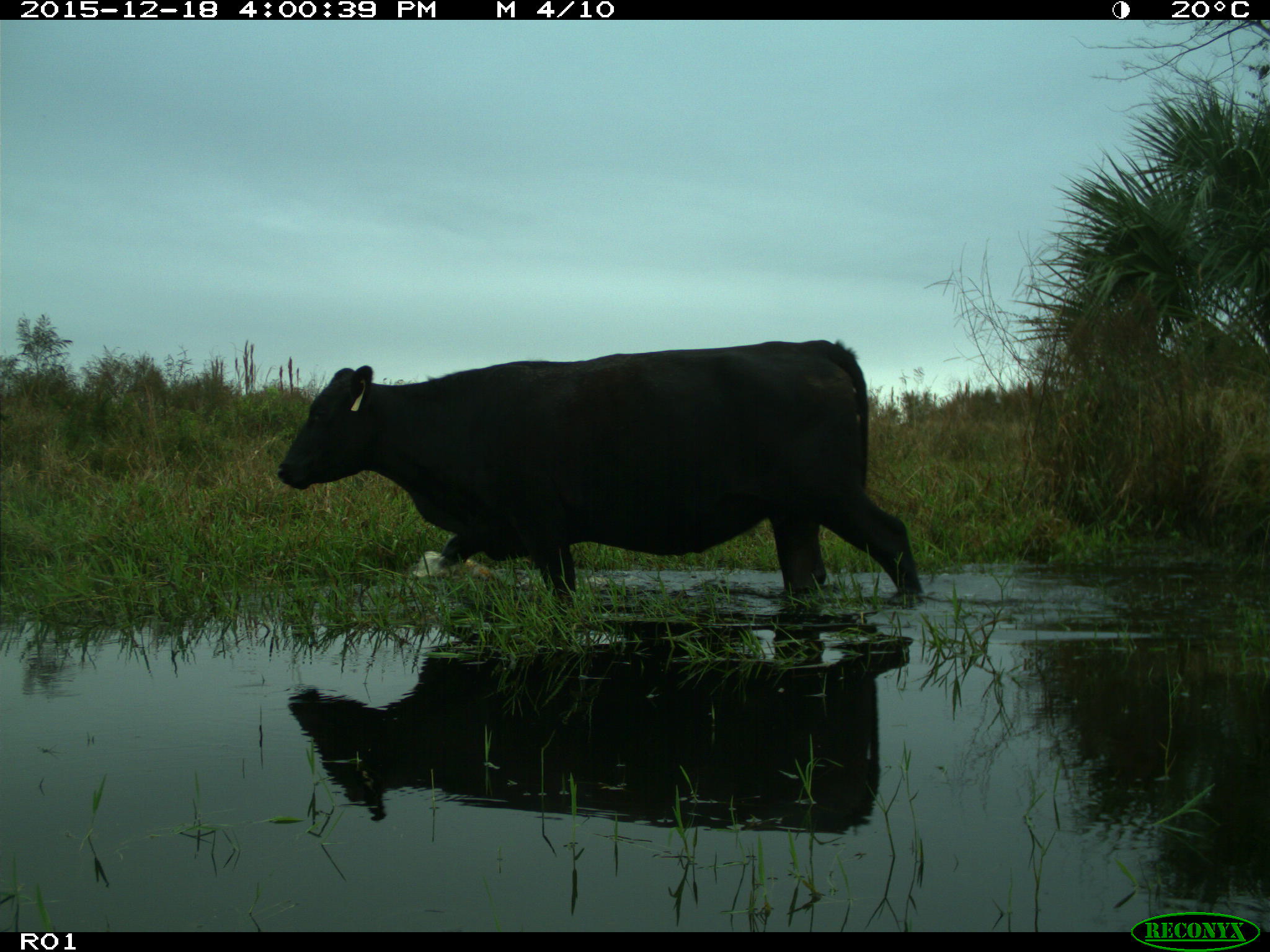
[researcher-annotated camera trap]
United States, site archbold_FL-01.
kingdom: Animalia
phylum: Chordata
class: Mammalia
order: Artiodactyla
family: Bovidae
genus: Bos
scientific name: Bos taurus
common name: domestic cow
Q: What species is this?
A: Bos taurus (domestic cow).